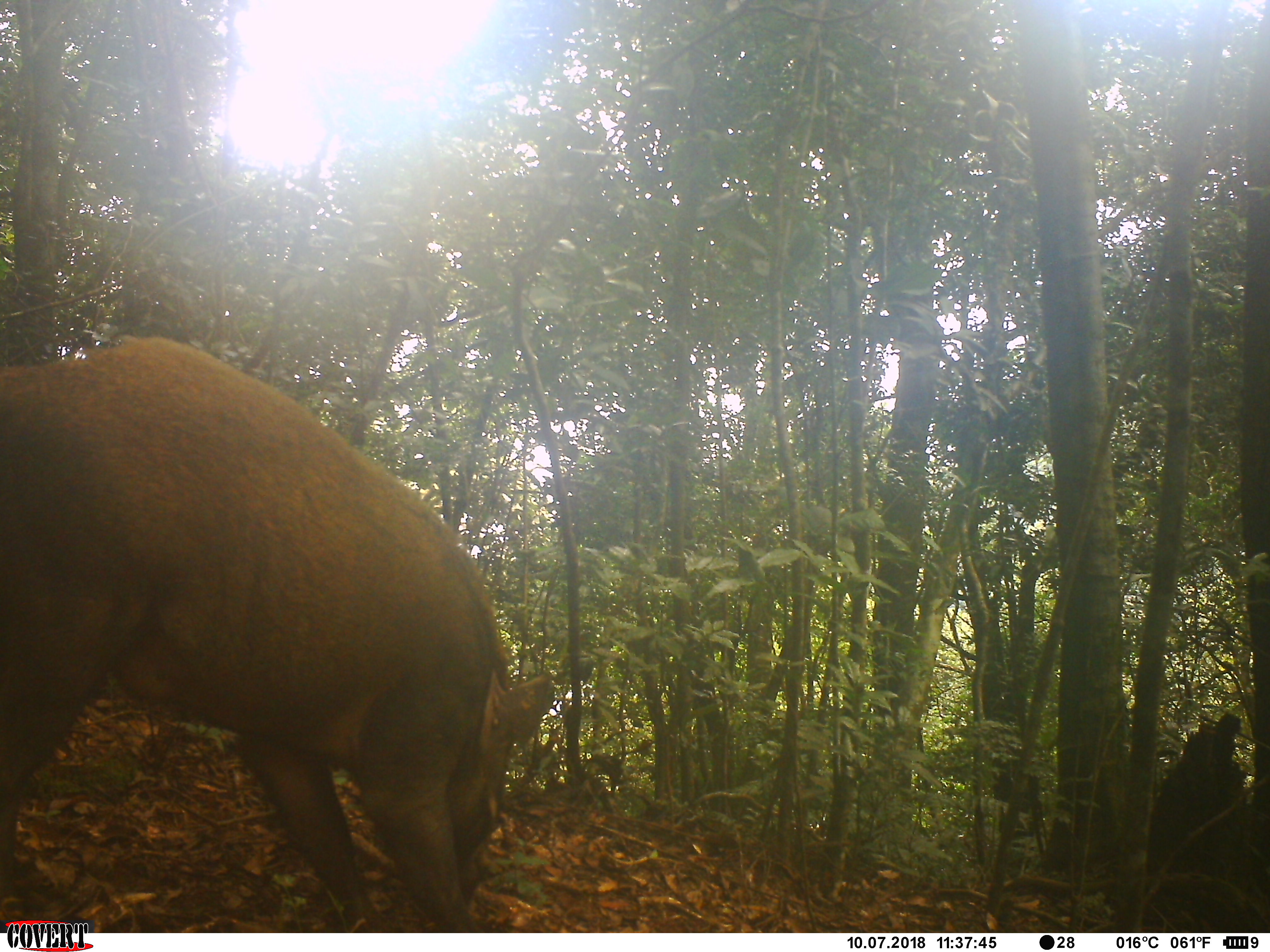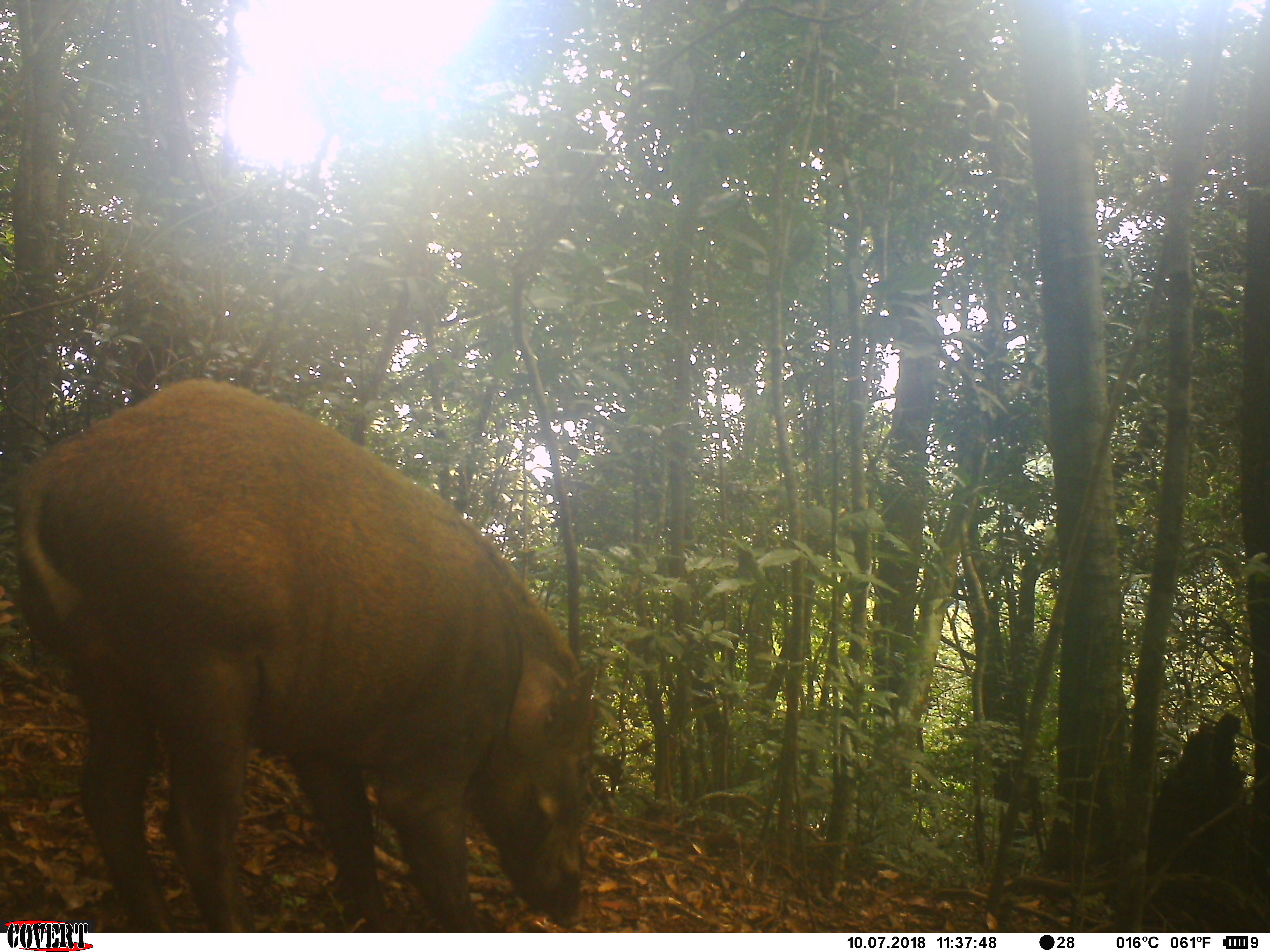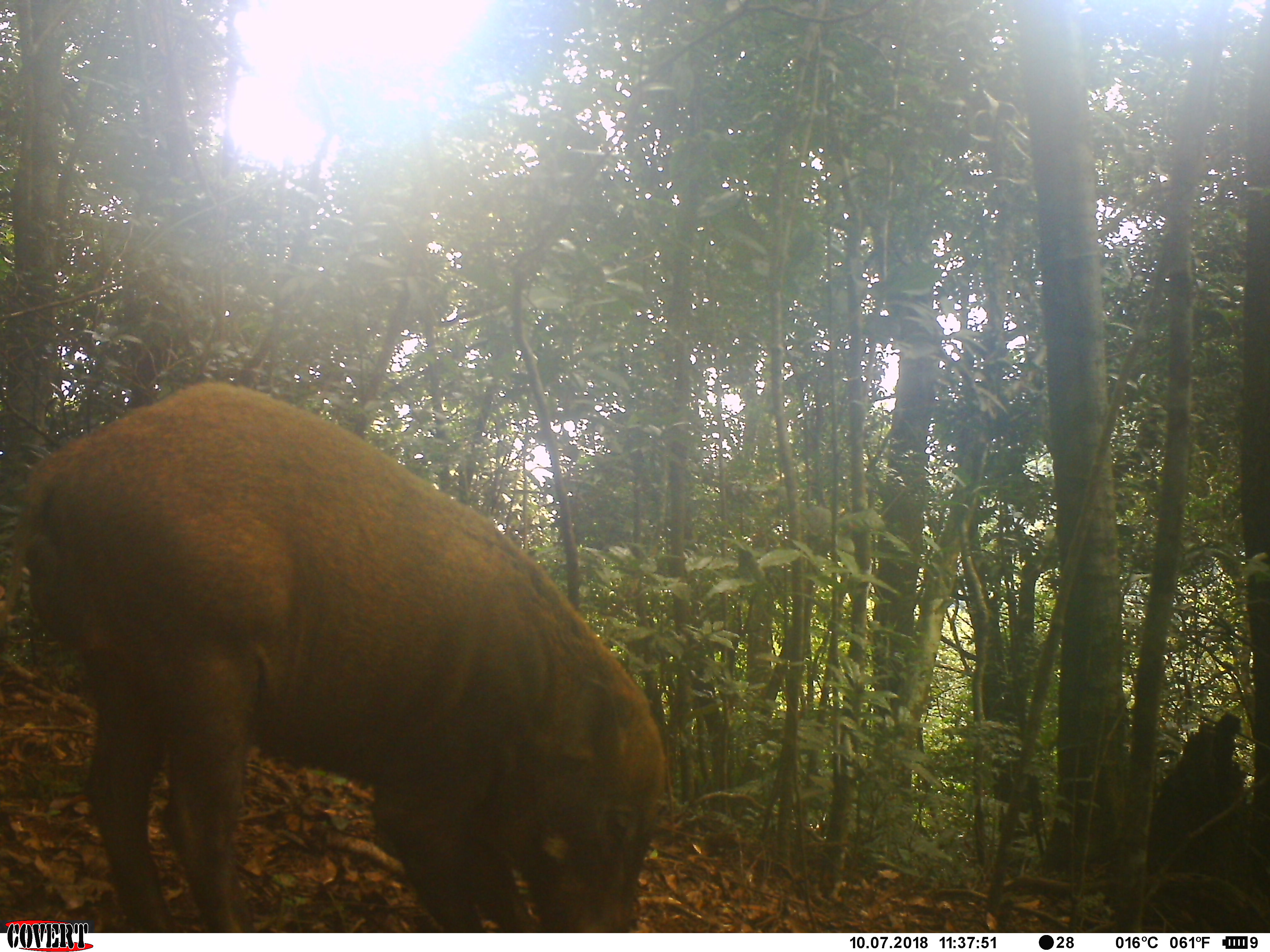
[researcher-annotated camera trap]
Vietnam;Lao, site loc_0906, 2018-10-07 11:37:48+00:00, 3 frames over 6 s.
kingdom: Animalia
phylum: Chordata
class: Mammalia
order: Artiodactyla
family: Suidae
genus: Sus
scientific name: Sus scrofa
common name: eurasian wild pig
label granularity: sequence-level